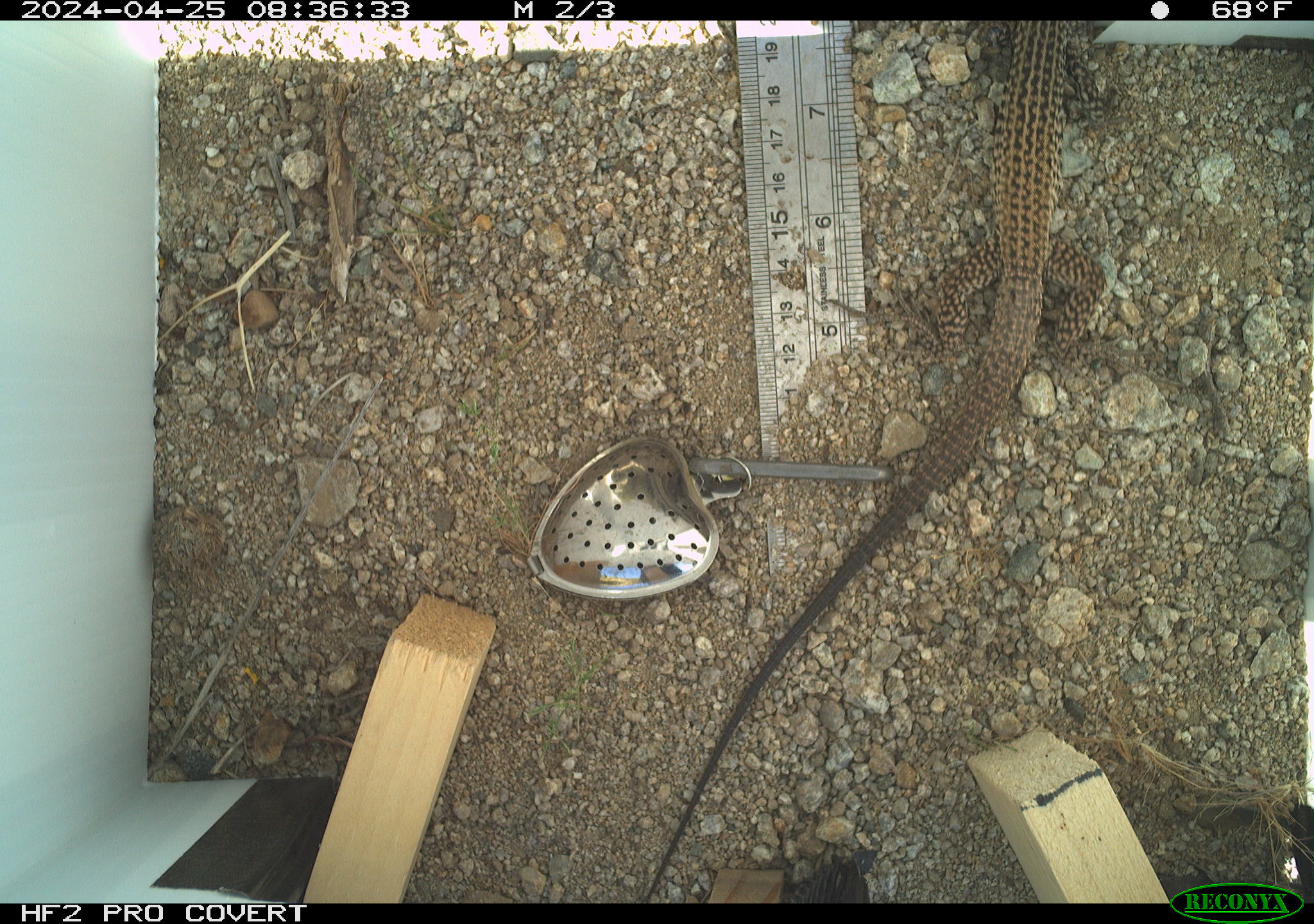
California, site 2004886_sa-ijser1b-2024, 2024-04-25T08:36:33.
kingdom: Animalia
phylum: Chordata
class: Reptilia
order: Squamata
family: Teiidae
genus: Aspidoscelis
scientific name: Aspidoscelis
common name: whiptail lizards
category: aspidoscelis species